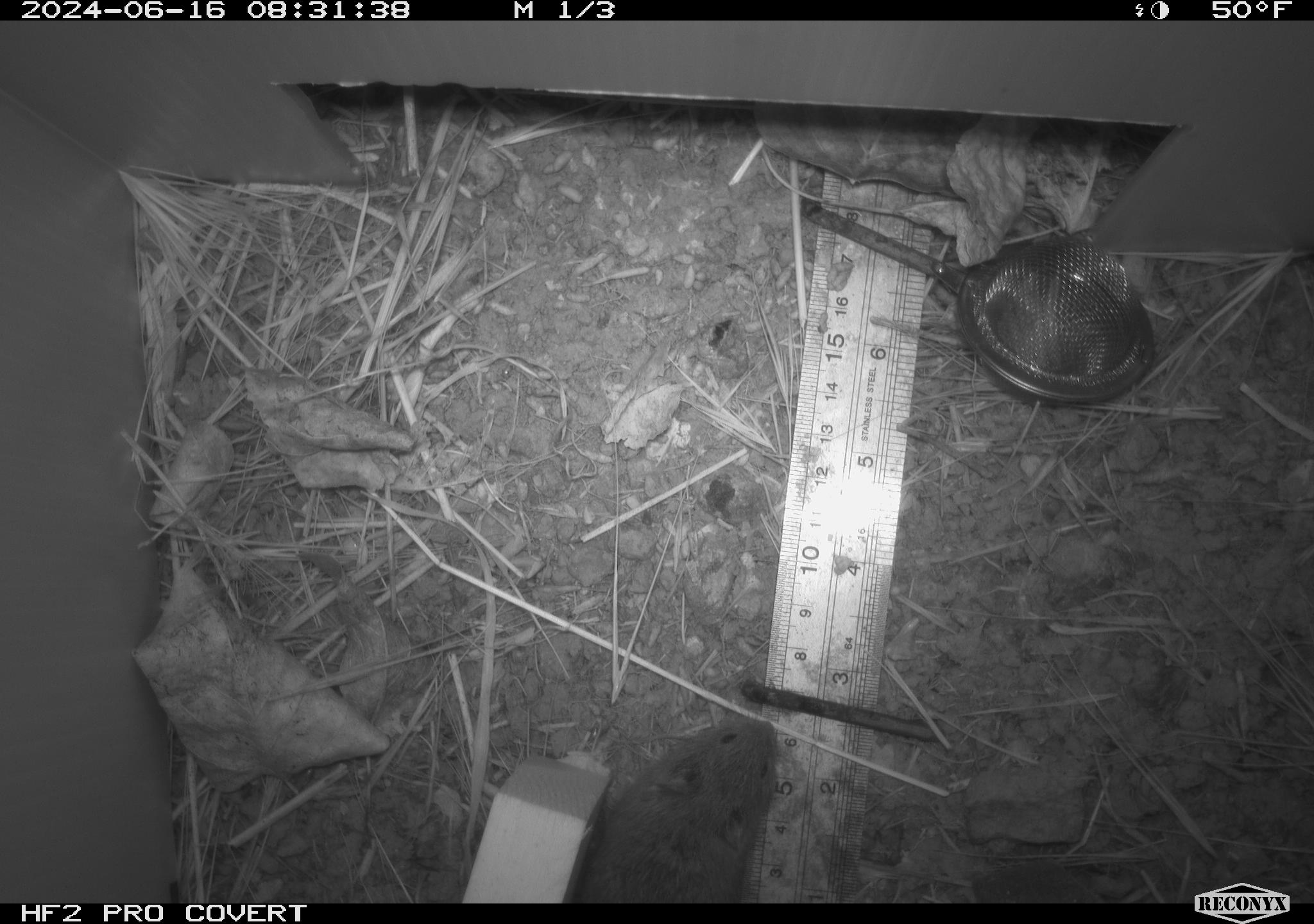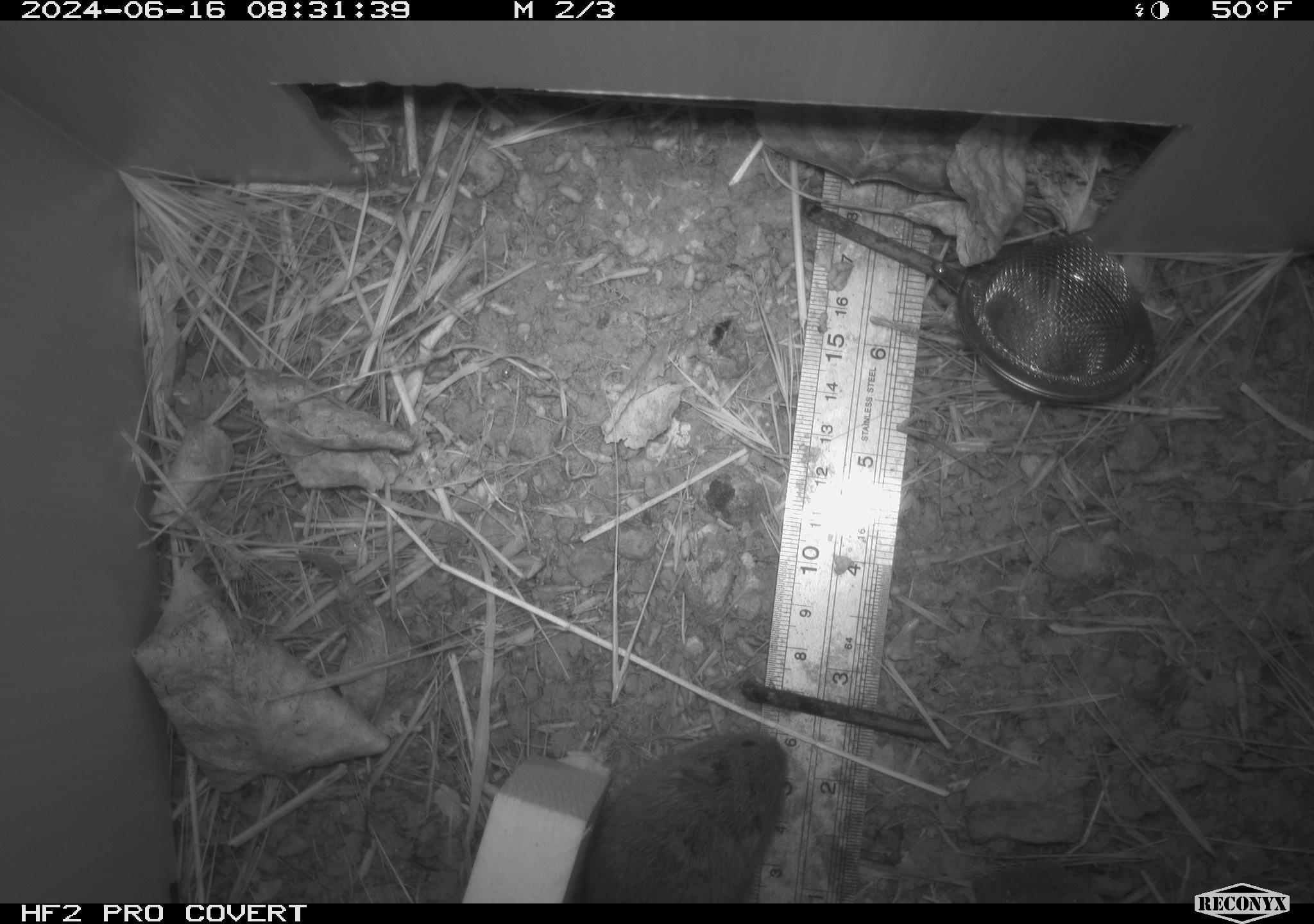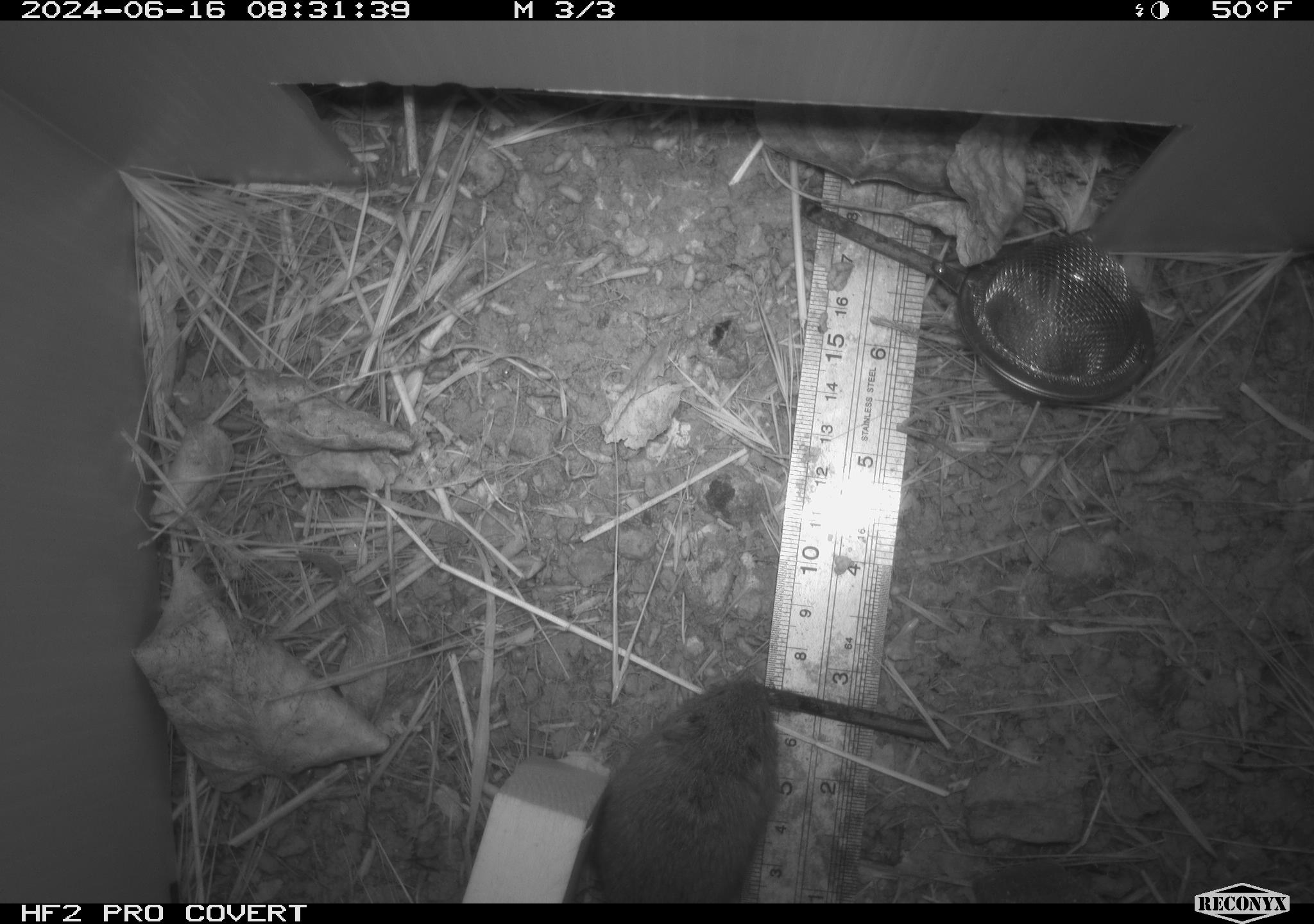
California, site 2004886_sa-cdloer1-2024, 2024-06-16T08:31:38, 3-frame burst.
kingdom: Animalia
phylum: Chordata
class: Mammalia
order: Rodentia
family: Cricetidae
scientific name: Arvicolinae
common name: voles, lemmings, and muskrats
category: arvicolinae subfamily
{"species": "arvicolinae subfamily (voles, lemmings, and muskrats) (Arvicolinae)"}